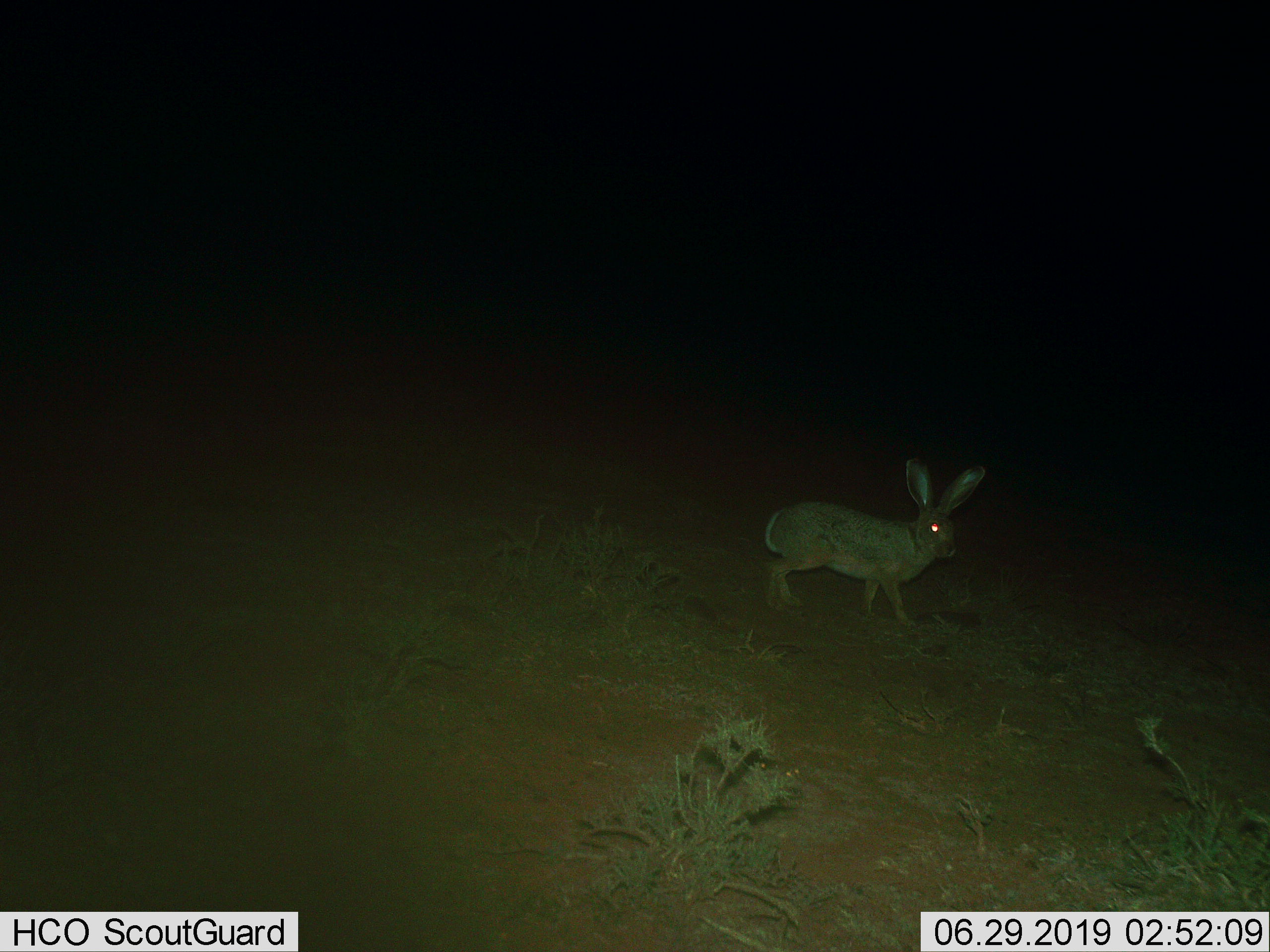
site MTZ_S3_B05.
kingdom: Animalia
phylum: Chordata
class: Mammalia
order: Lagomorpha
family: Leporidae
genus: Lepus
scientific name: Lepus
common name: hare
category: hareunknown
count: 1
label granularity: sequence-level